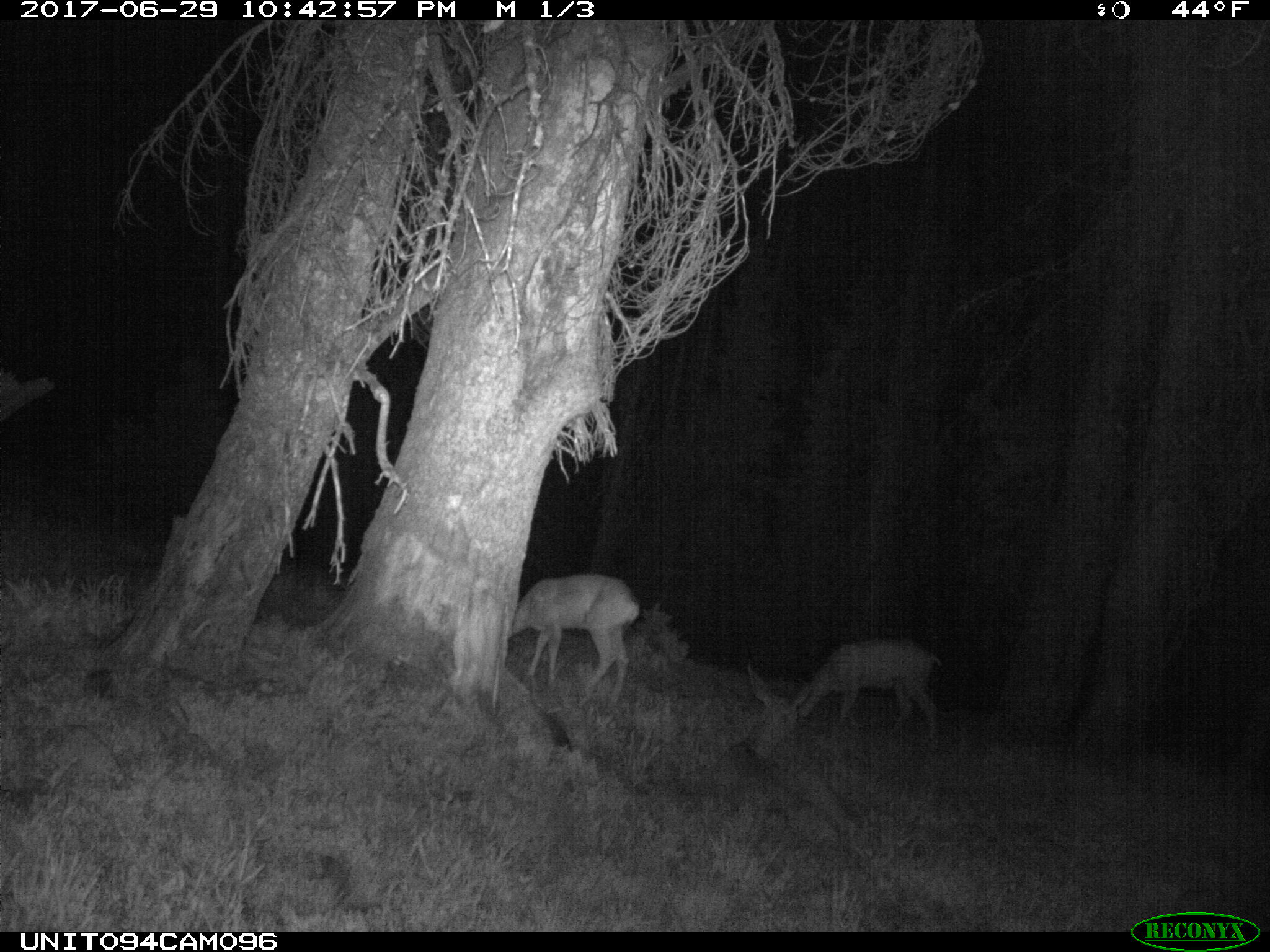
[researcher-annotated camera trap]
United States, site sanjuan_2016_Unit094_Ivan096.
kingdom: Animalia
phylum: Chordata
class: Mammalia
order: Artiodactyla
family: Cervidae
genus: Odocoileus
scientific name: Odocoileus hemionus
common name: mule deer